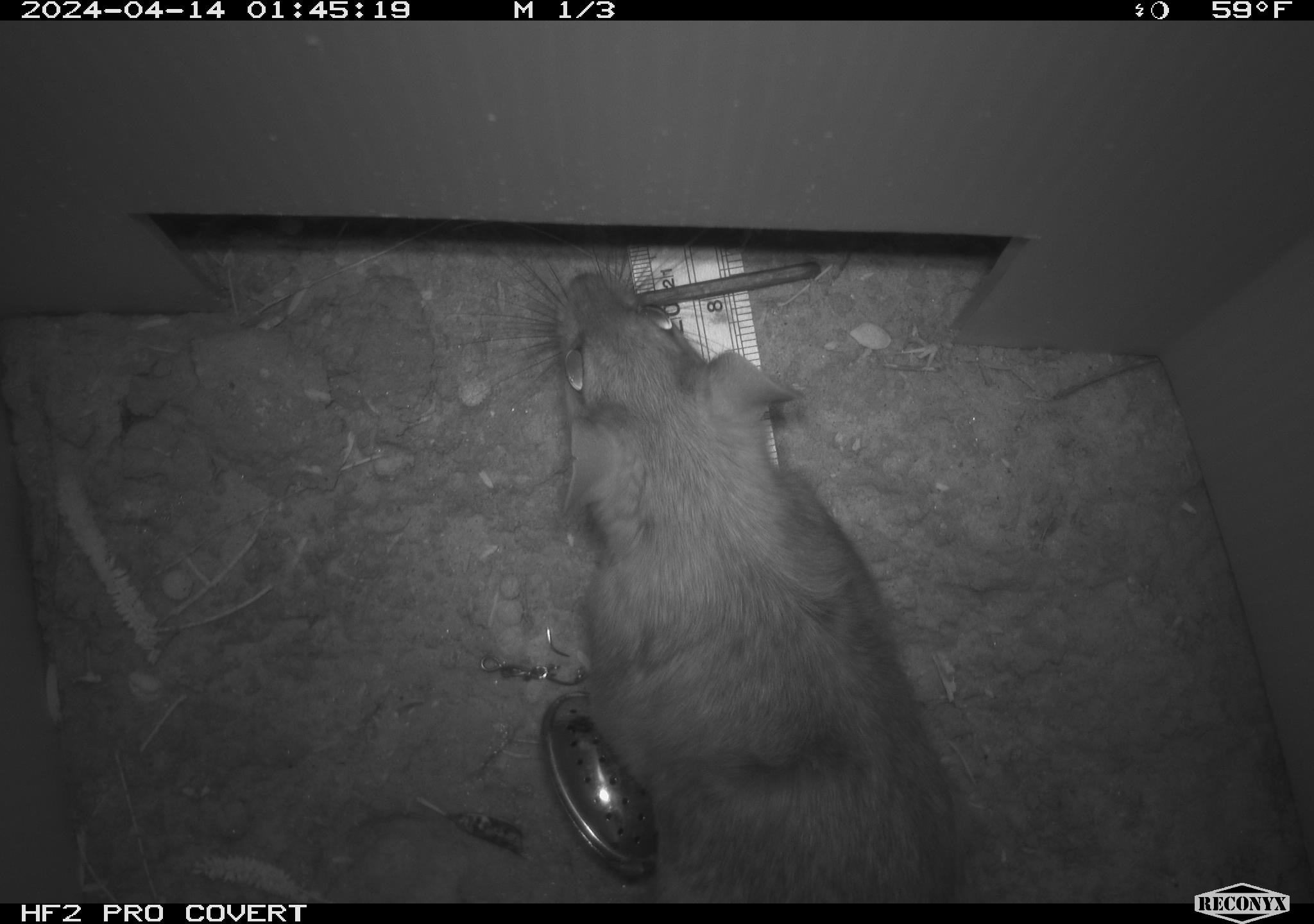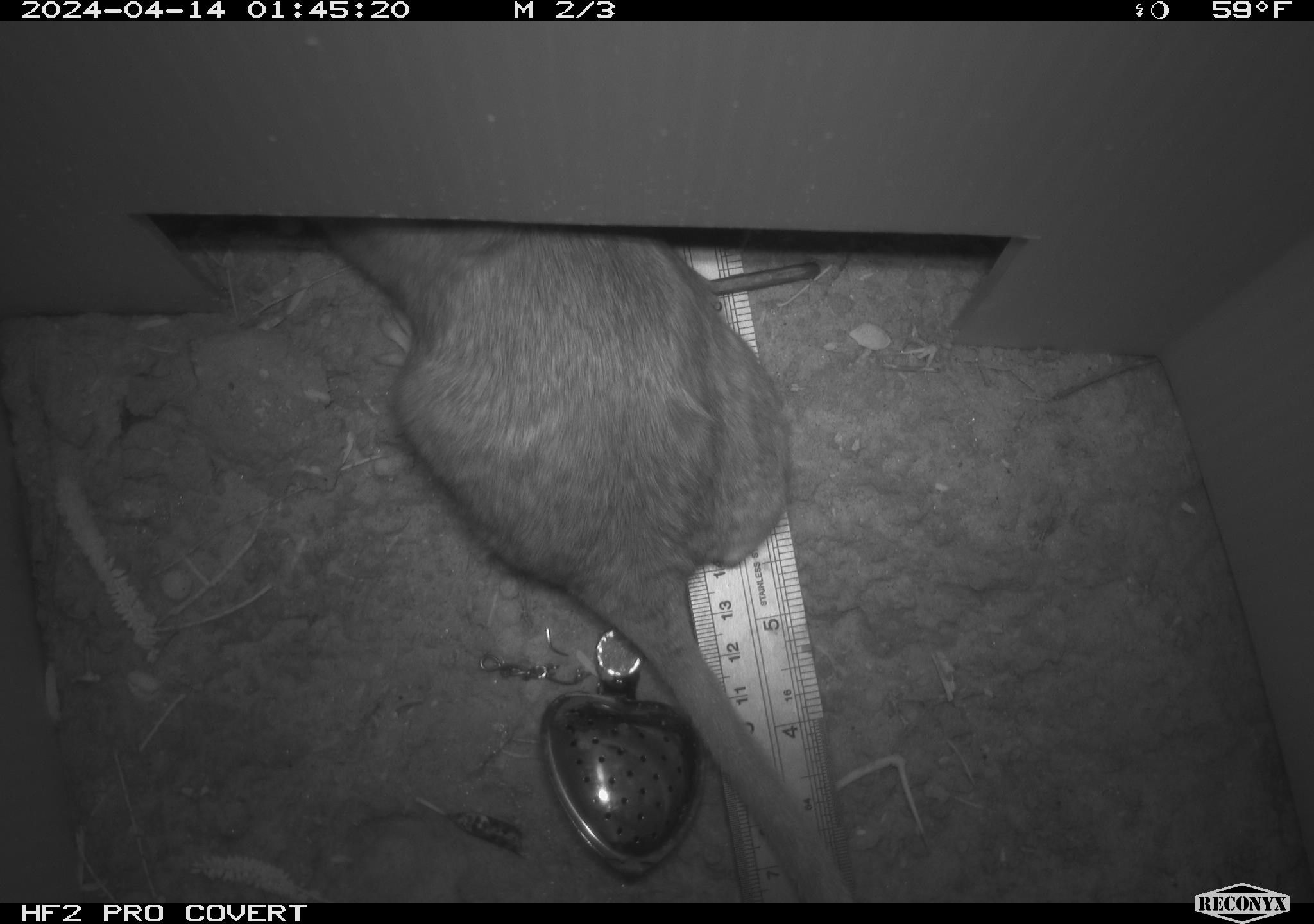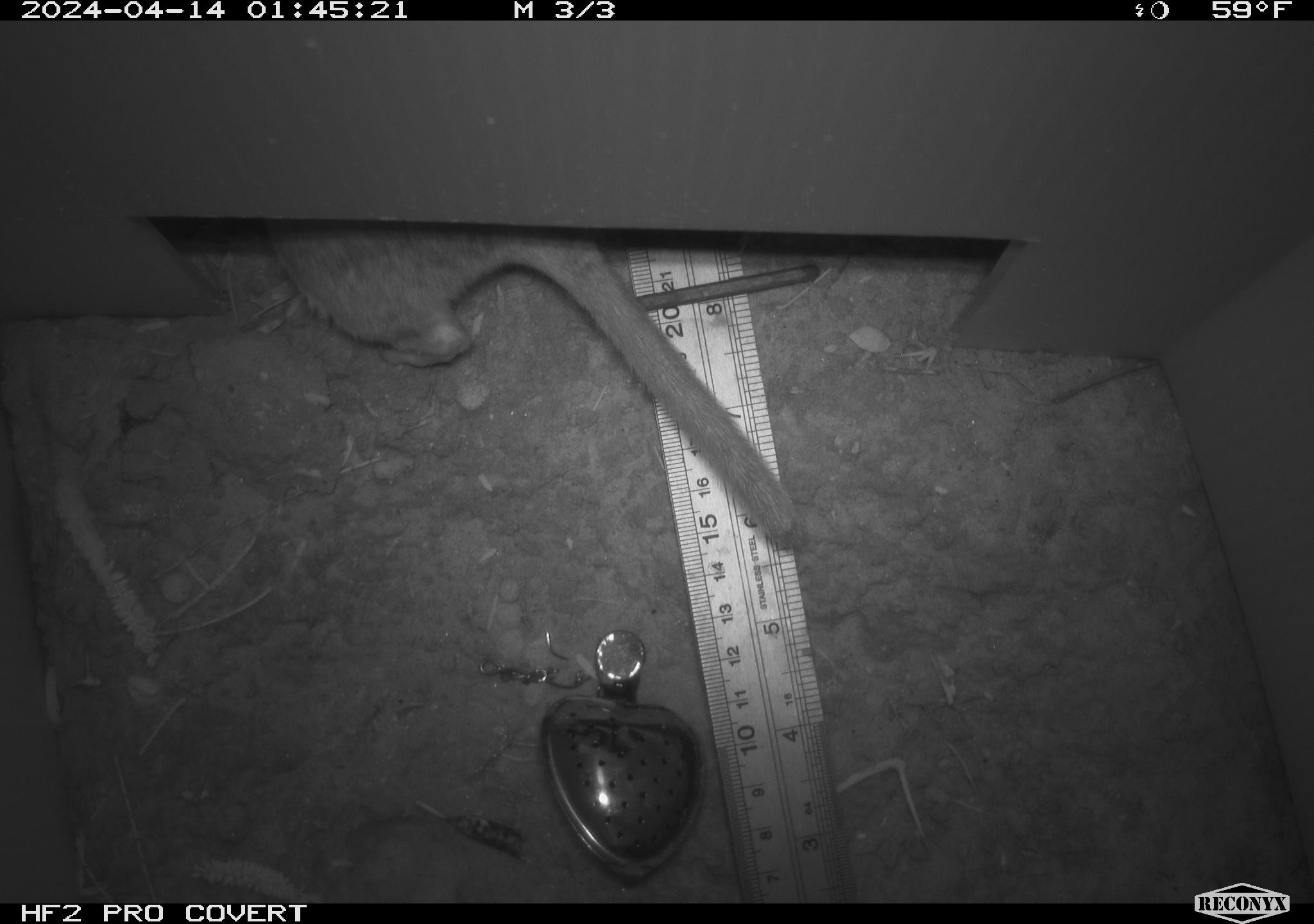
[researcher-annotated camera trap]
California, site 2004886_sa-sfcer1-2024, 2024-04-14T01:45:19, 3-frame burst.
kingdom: Animalia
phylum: Chordata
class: Mammalia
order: Rodentia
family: Cricetidae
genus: Neotoma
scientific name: Neotoma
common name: pack rat or woodrat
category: neotoma species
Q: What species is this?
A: Neotoma species (pack rat or woodrat) (Neotoma).